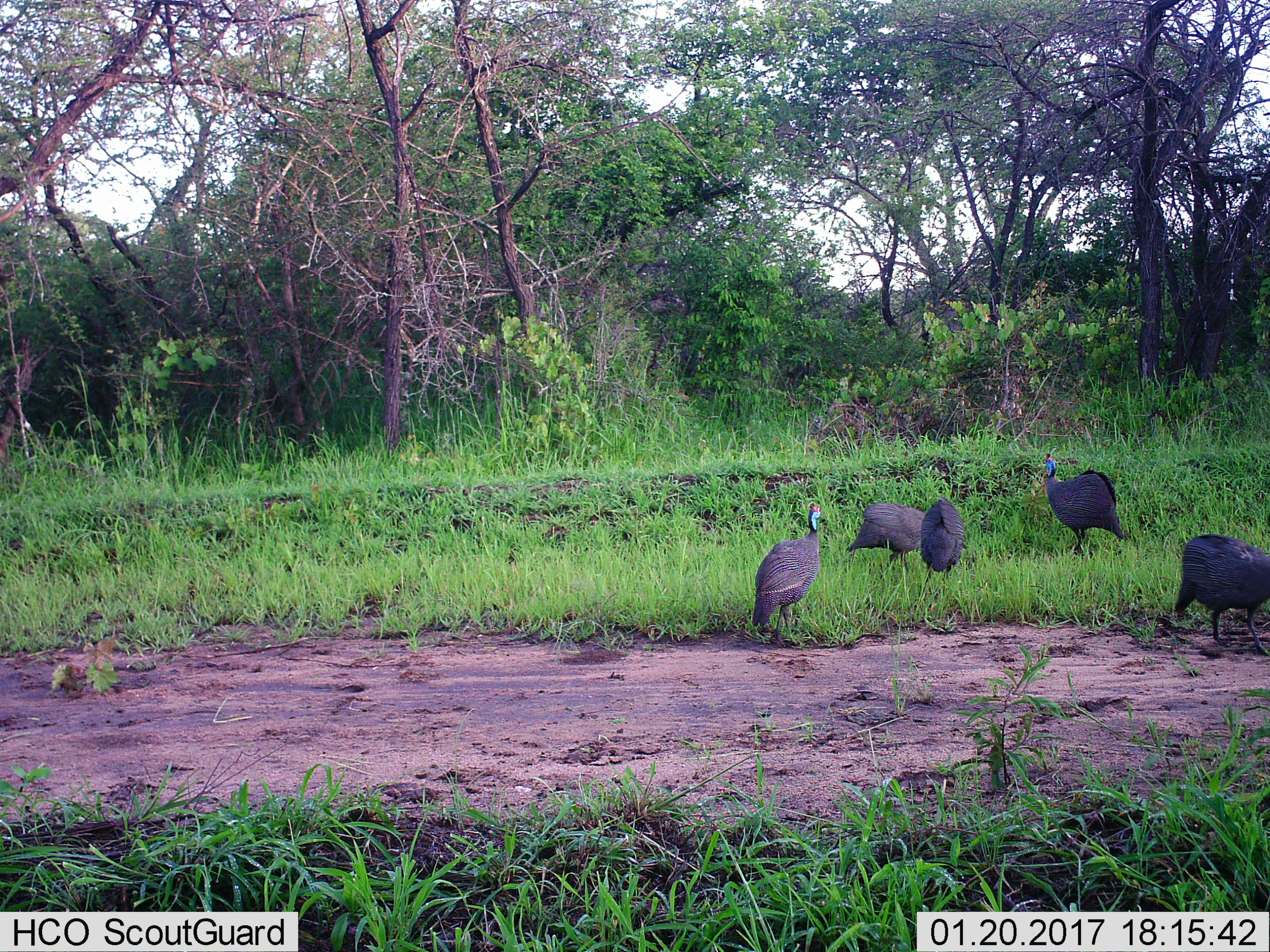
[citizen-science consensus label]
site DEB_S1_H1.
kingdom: Animalia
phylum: Chordata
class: Aves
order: Galliformes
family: Numididae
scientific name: Numididae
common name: guineafowl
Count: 5.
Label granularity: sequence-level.